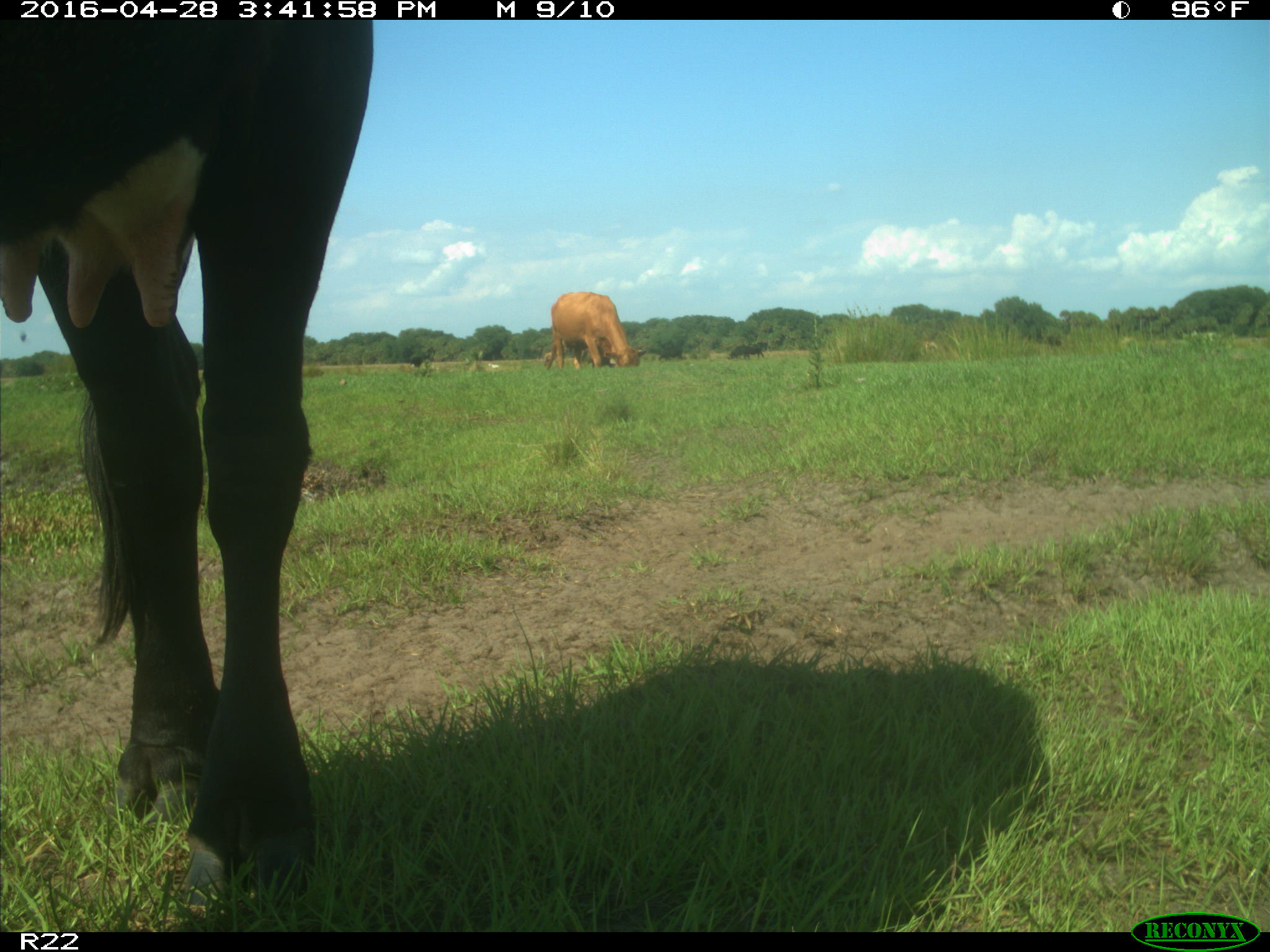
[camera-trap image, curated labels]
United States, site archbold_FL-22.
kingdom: Animalia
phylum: Chordata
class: Mammalia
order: Artiodactyla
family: Bovidae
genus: Bos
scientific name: Bos taurus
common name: domestic cow